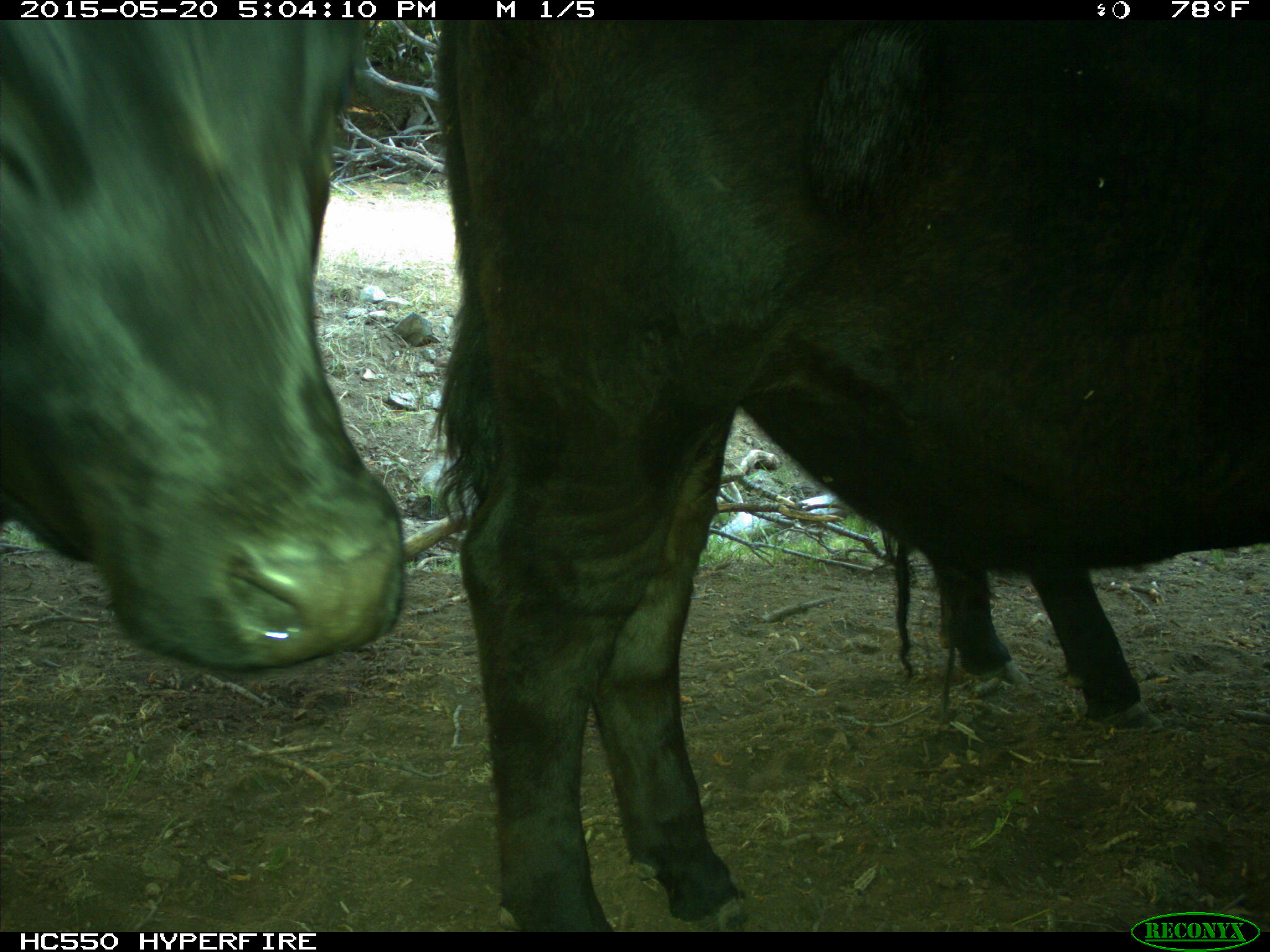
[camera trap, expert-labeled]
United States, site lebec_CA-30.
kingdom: Animalia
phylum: Chordata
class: Mammalia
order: Artiodactyla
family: Bovidae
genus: Bos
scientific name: Bos taurus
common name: domestic cow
Bos taurus (domestic cow).